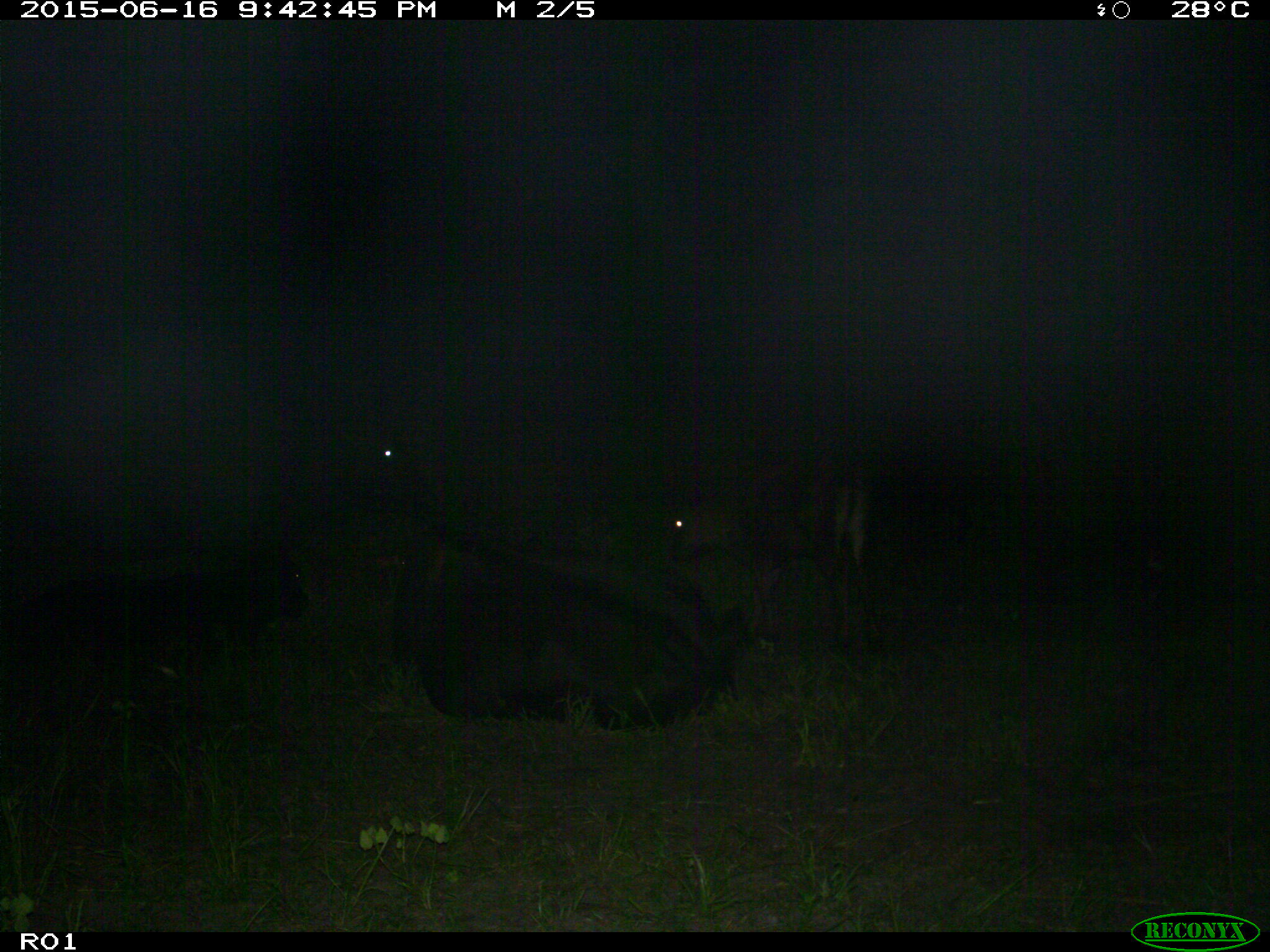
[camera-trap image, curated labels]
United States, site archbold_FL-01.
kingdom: Animalia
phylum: Chordata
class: Mammalia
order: Artiodactyla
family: Bovidae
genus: Bos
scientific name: Bos taurus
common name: domestic cow